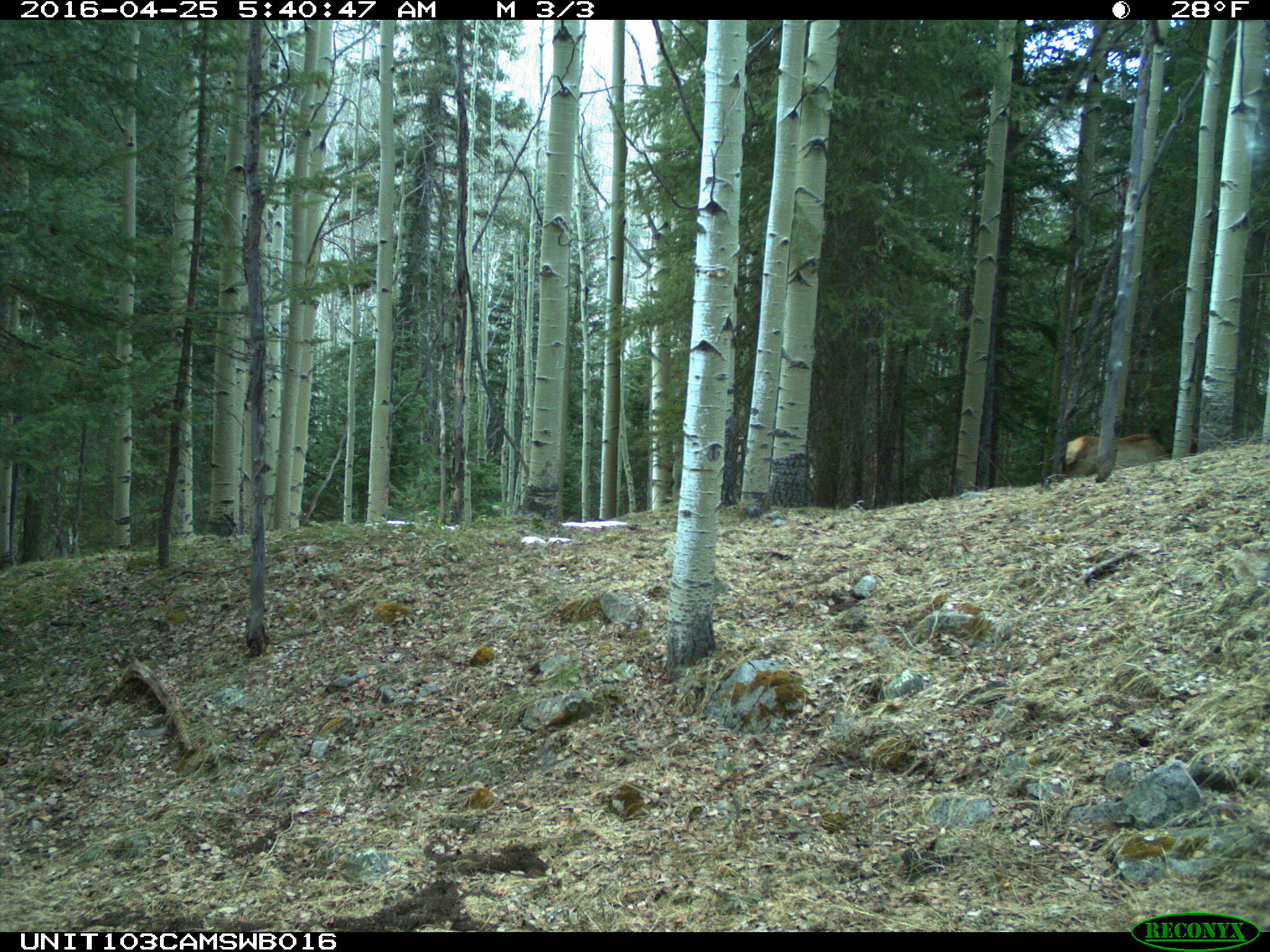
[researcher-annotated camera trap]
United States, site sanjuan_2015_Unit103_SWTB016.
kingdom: Animalia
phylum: Chordata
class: Mammalia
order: Artiodactyla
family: Cervidae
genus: Cervus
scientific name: Cervus elaphus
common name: red deer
Cervus elaphus (red deer).